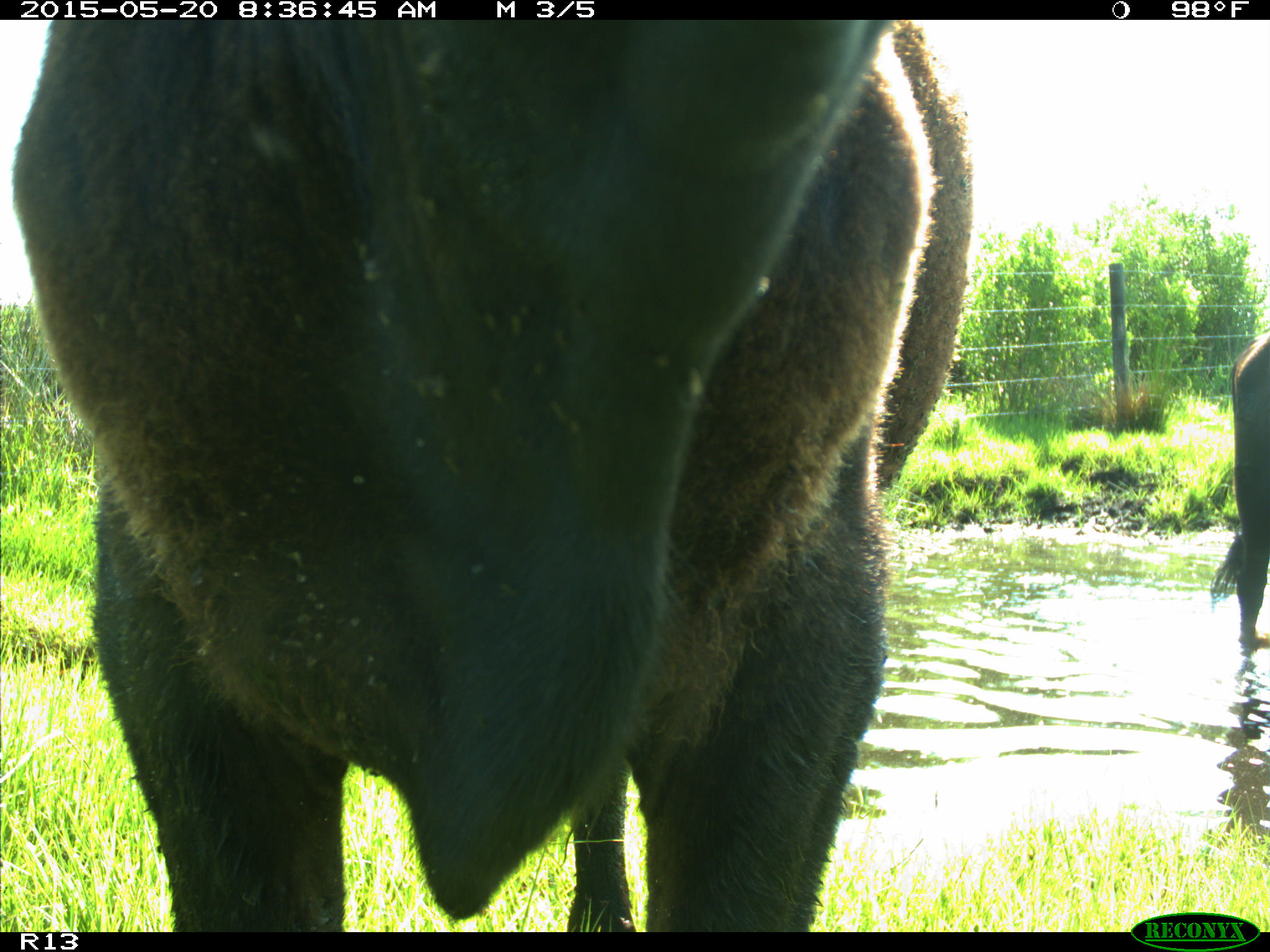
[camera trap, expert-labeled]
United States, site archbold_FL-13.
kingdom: Animalia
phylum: Chordata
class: Mammalia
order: Artiodactyla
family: Bovidae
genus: Bos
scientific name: Bos taurus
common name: domestic cow